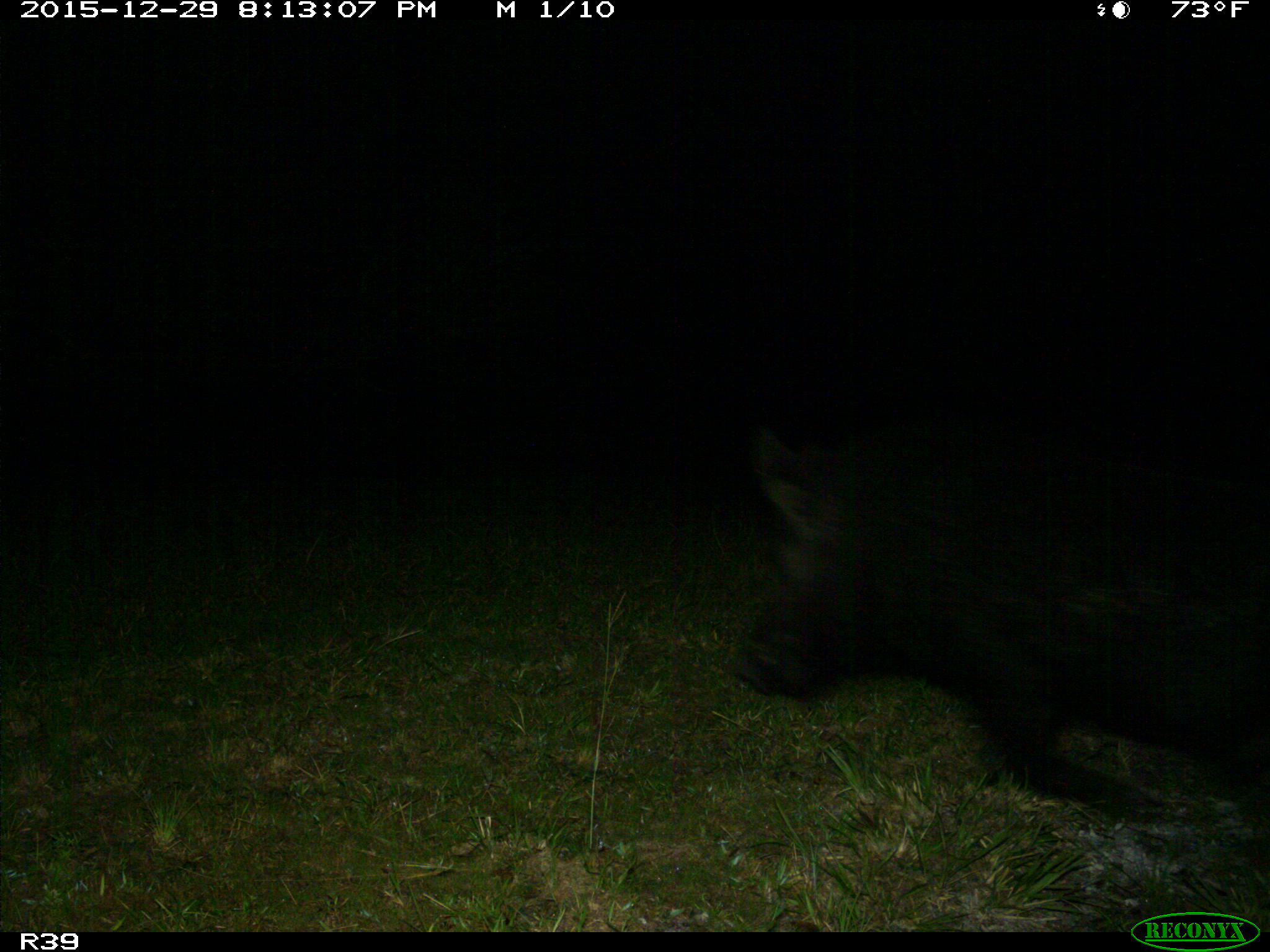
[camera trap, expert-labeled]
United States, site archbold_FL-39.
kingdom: Animalia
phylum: Chordata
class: Mammalia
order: Artiodactyla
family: Suidae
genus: Sus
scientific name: Sus scrofa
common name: wild boar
Sus scrofa (wild boar).